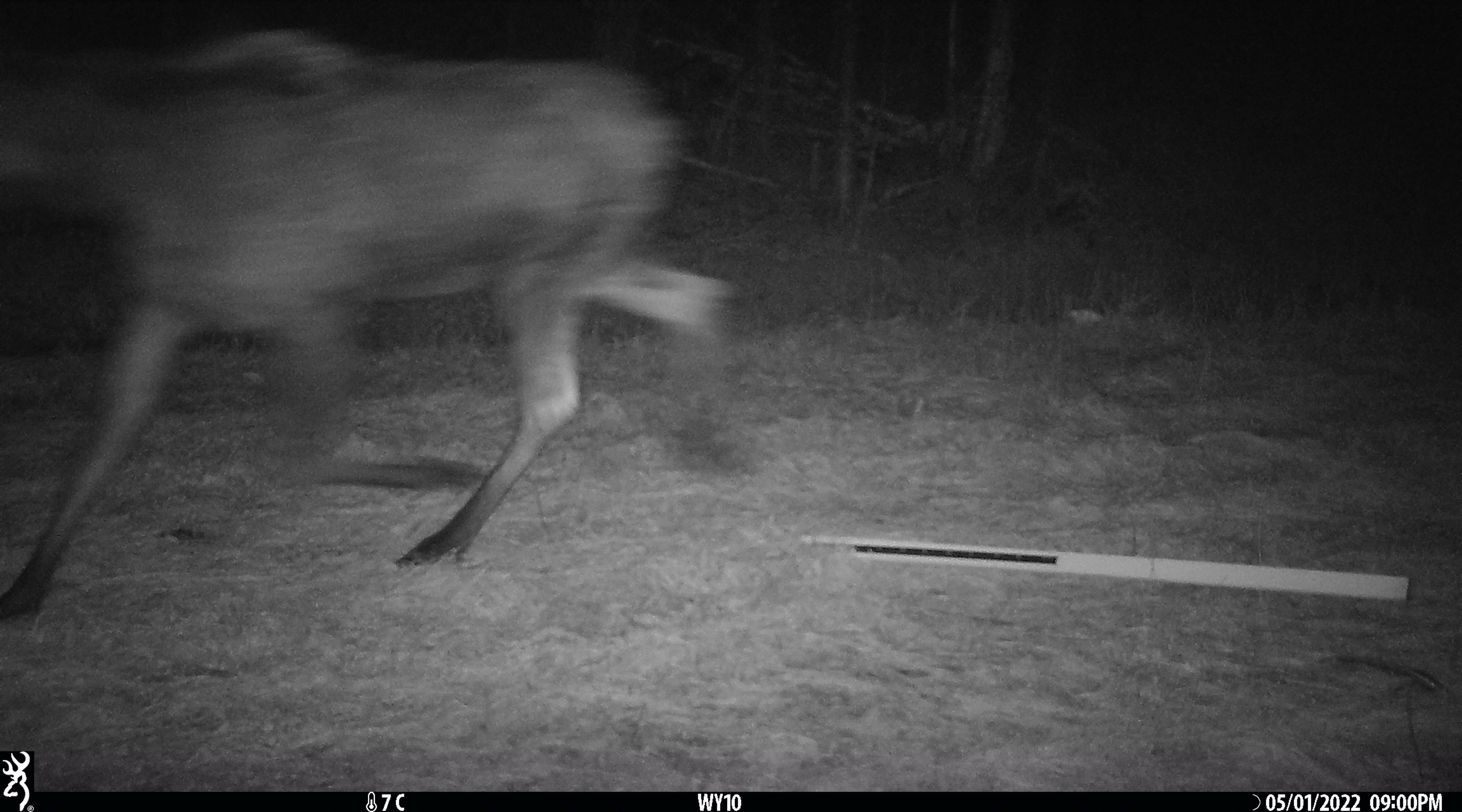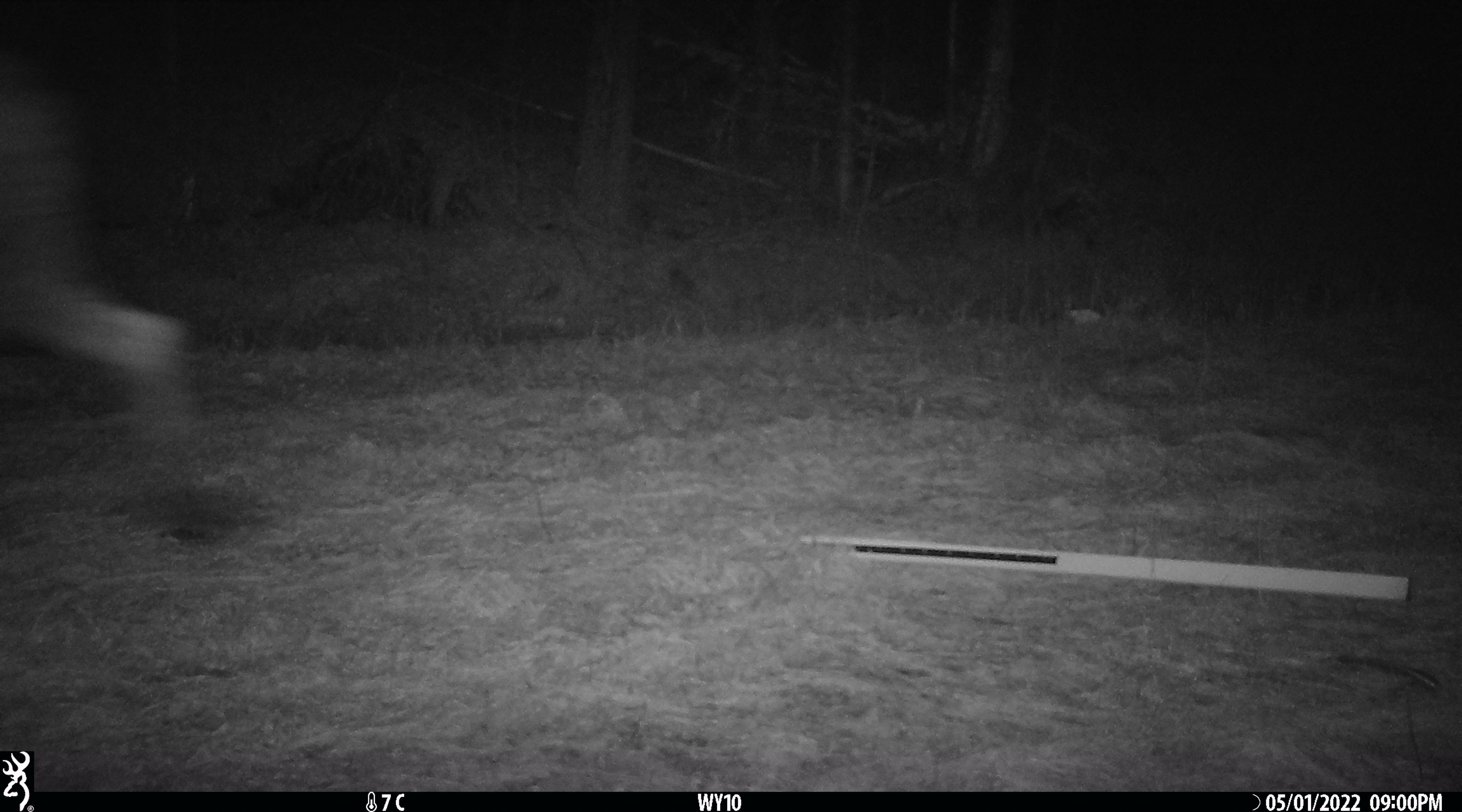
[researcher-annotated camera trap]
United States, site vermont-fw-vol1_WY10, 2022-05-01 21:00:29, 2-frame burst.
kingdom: Animalia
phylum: Chordata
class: Mammalia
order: Artiodactyla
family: Cervidae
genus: Alces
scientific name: Alces alces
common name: moose